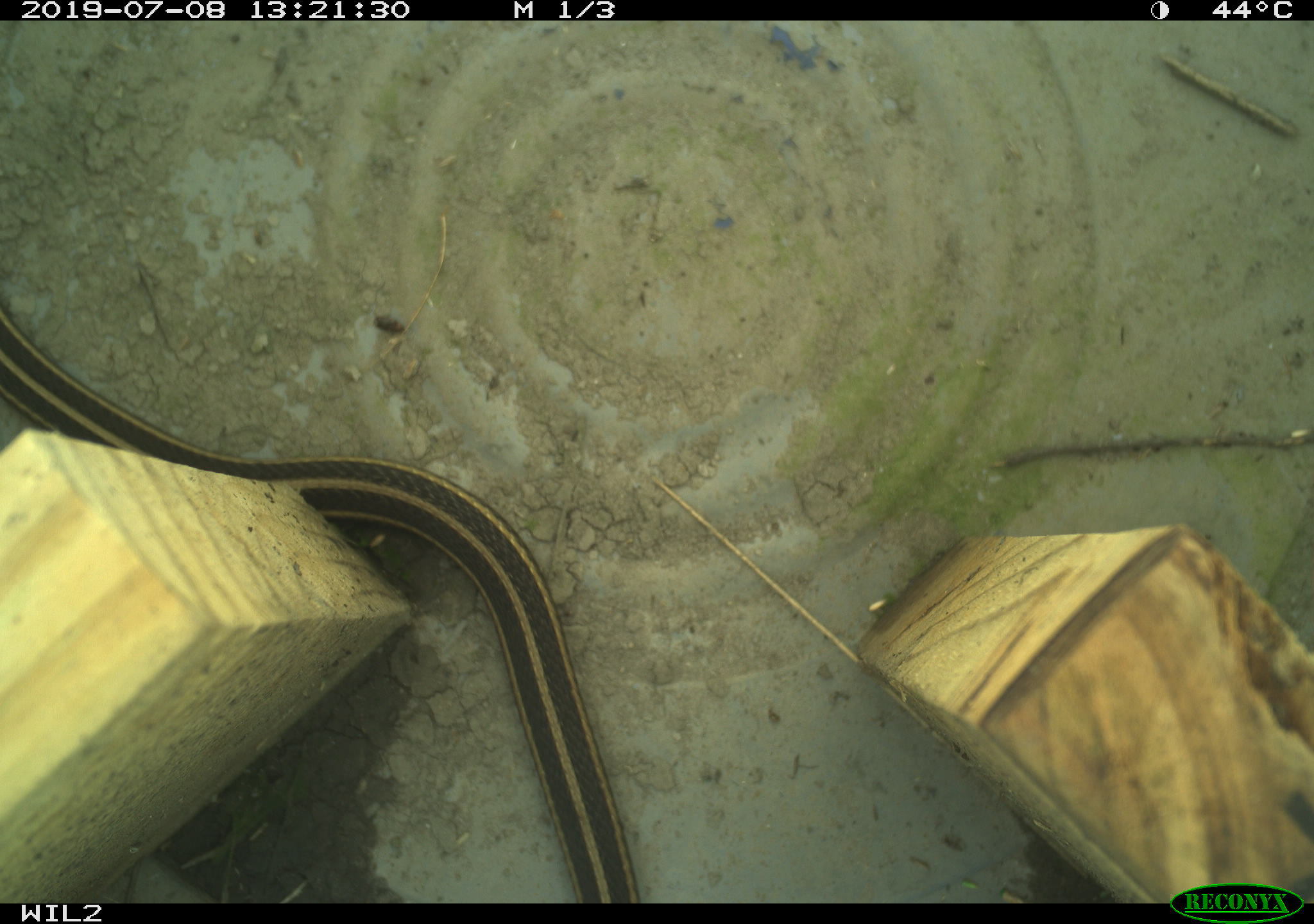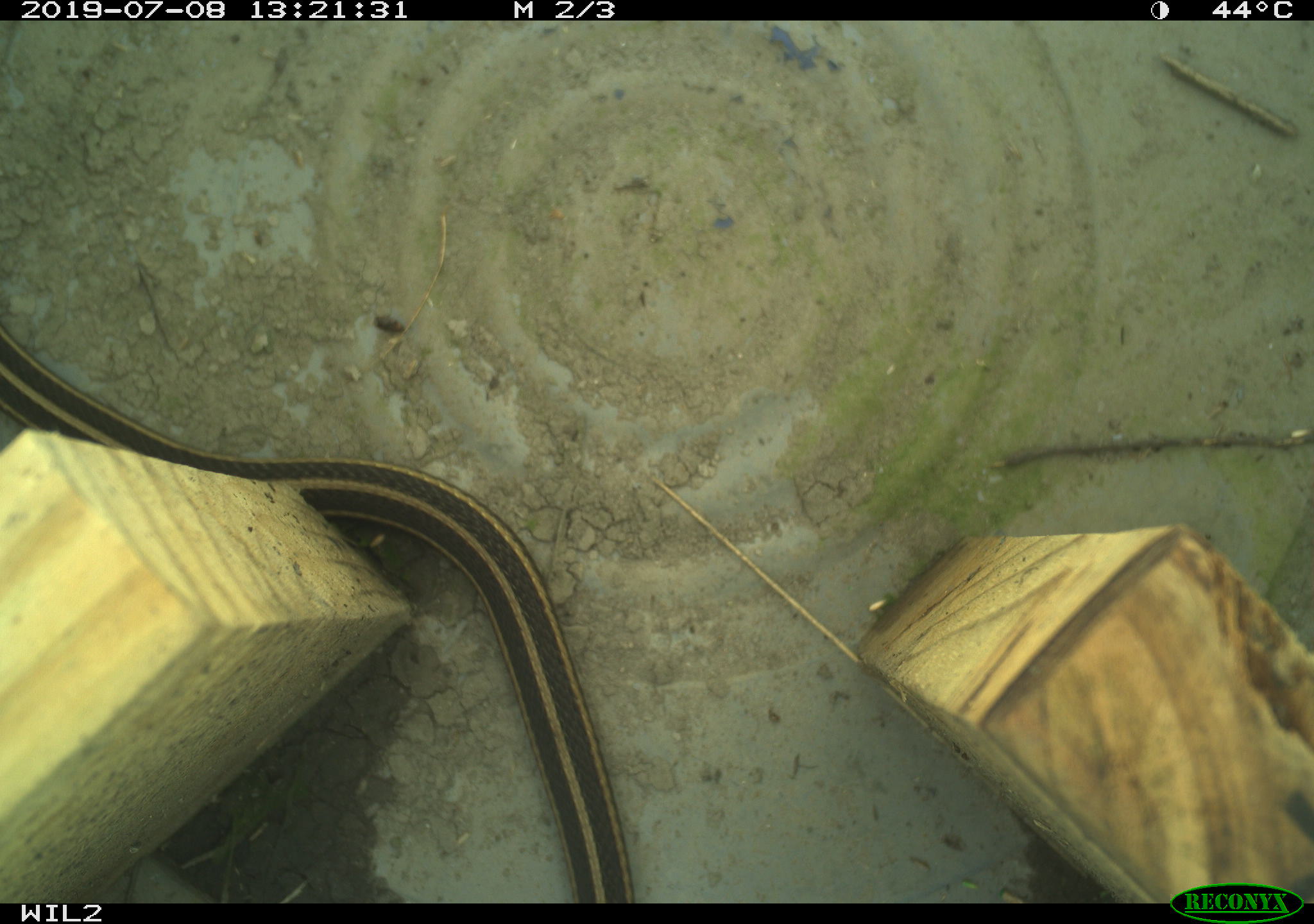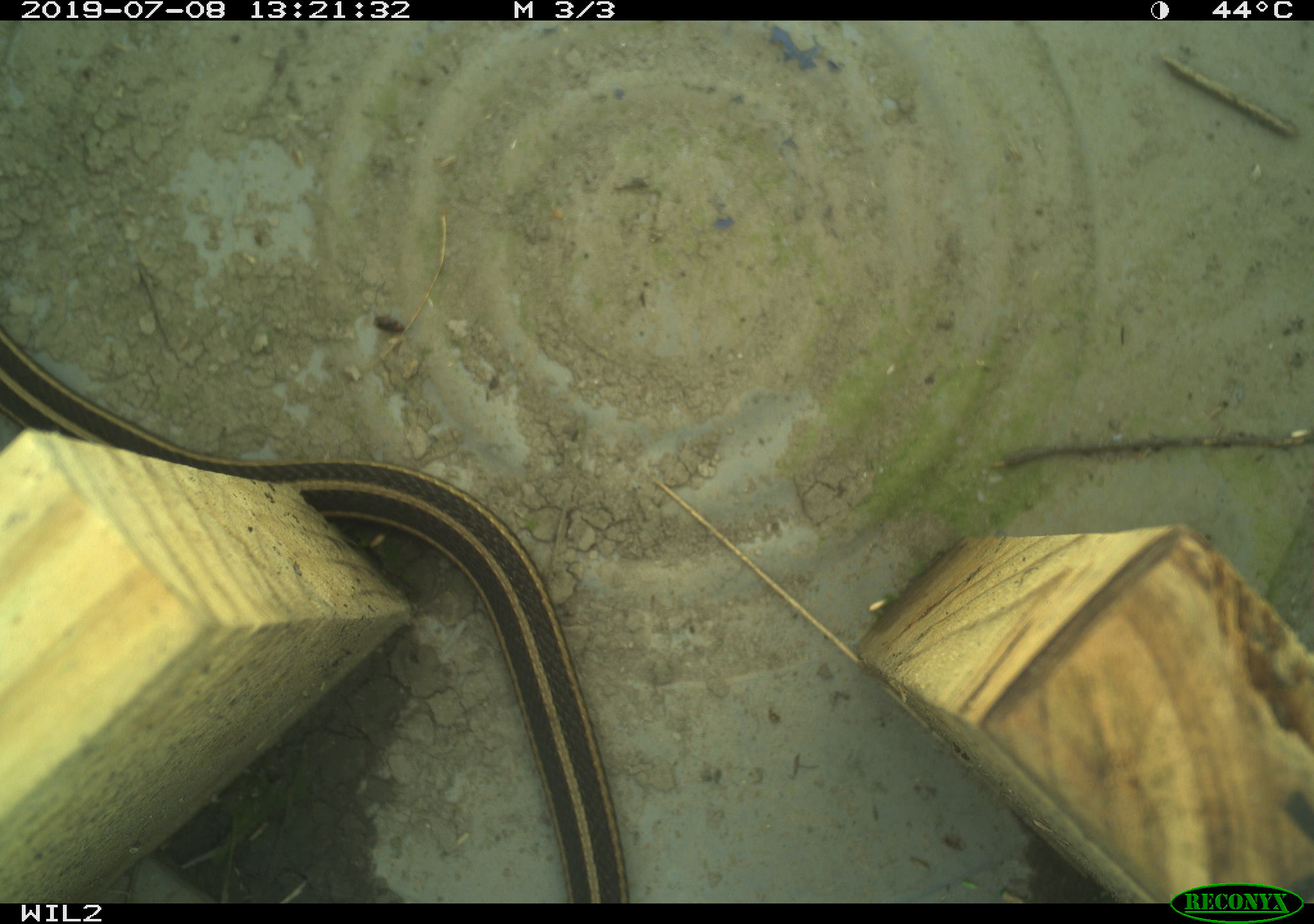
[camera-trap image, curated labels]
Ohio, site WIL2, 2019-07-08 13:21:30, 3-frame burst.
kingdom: Animalia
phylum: Chordata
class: Reptilia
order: Squamata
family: Colubridae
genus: Thamnophis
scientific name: Thamnophis butleri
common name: butler's gartersnake